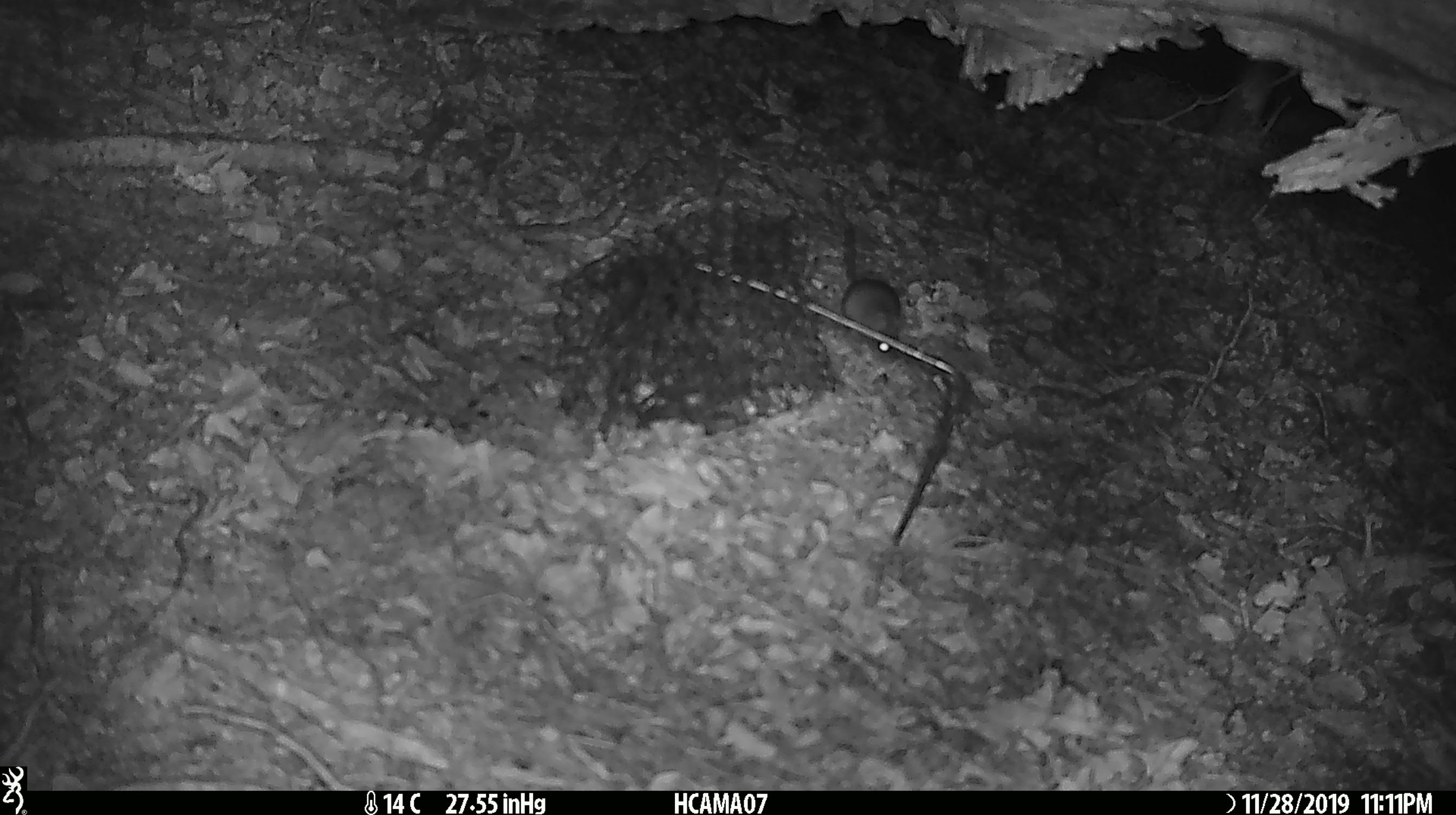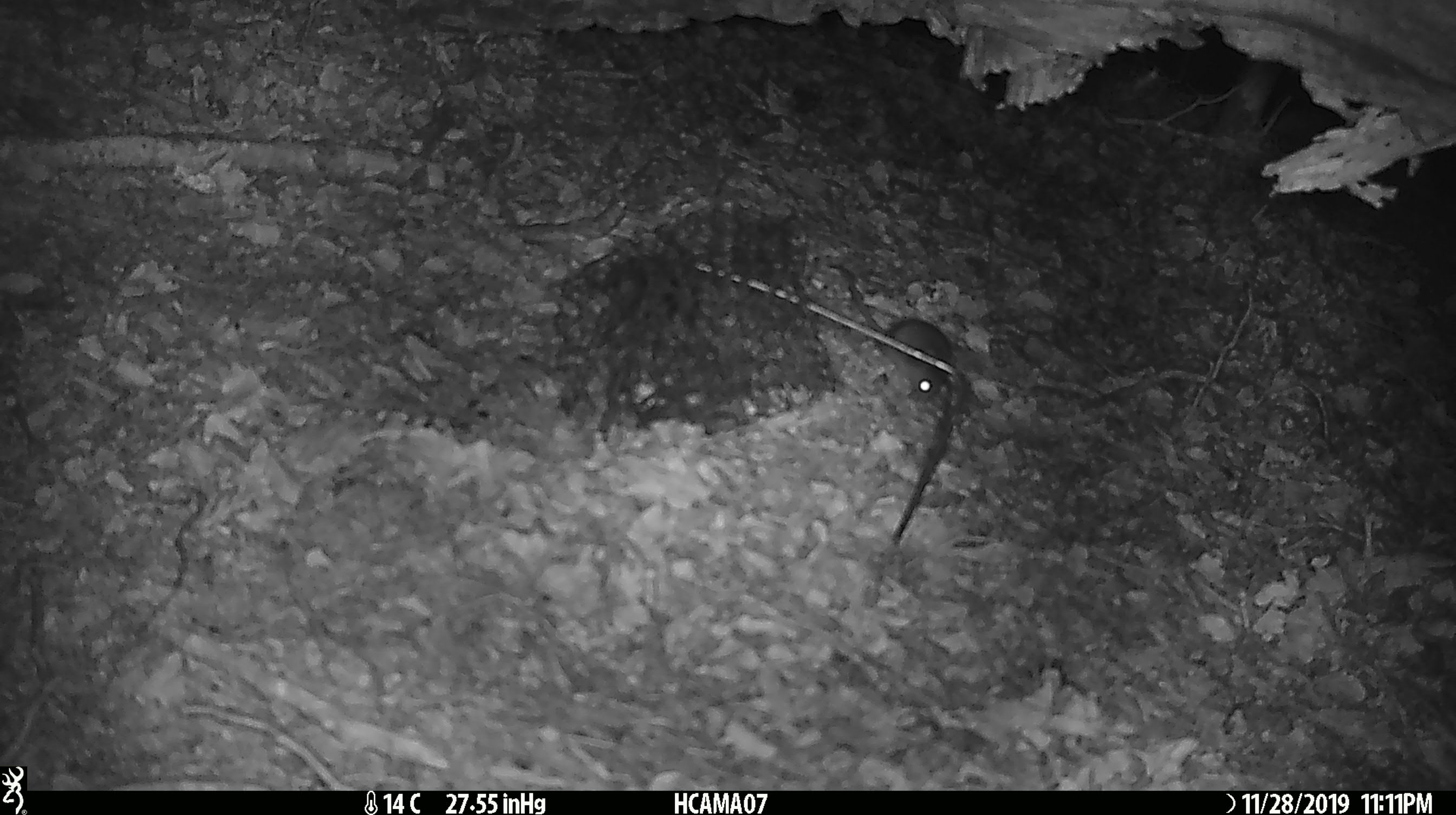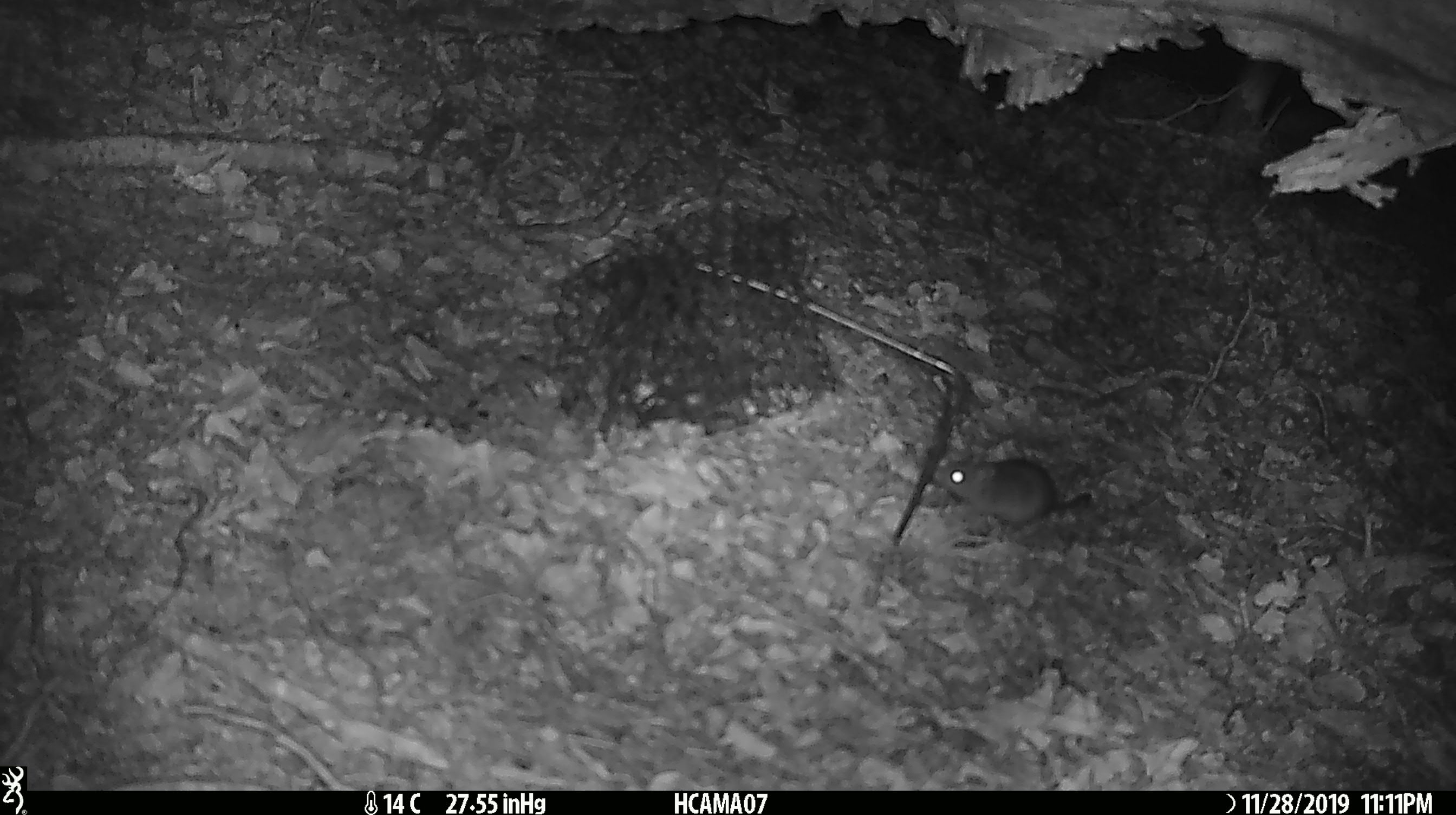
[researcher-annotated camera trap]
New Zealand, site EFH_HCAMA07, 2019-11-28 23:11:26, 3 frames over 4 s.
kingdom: Animalia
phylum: Chordata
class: Mammalia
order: Rodentia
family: Muridae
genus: Mus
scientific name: Mus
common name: mouse